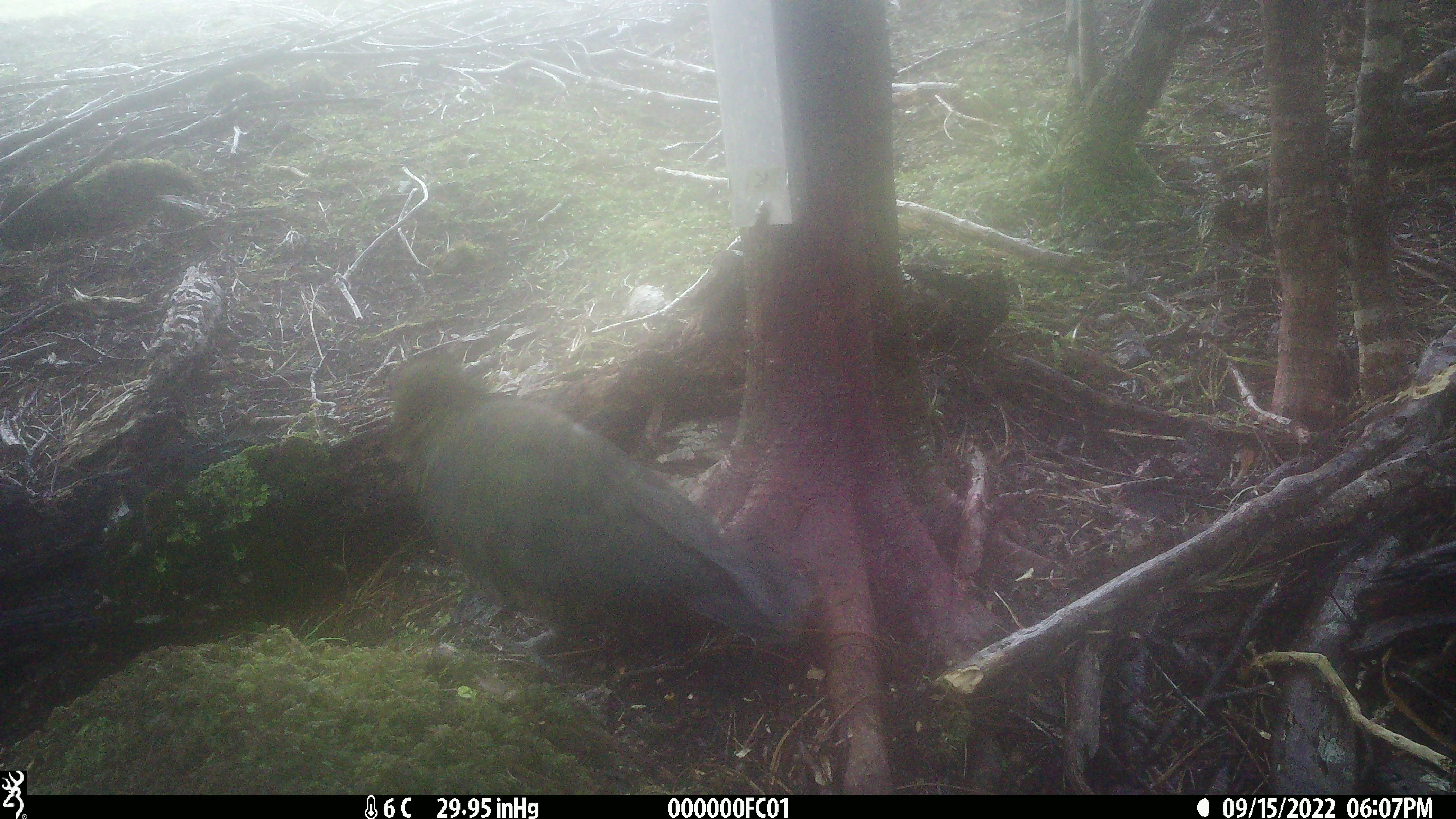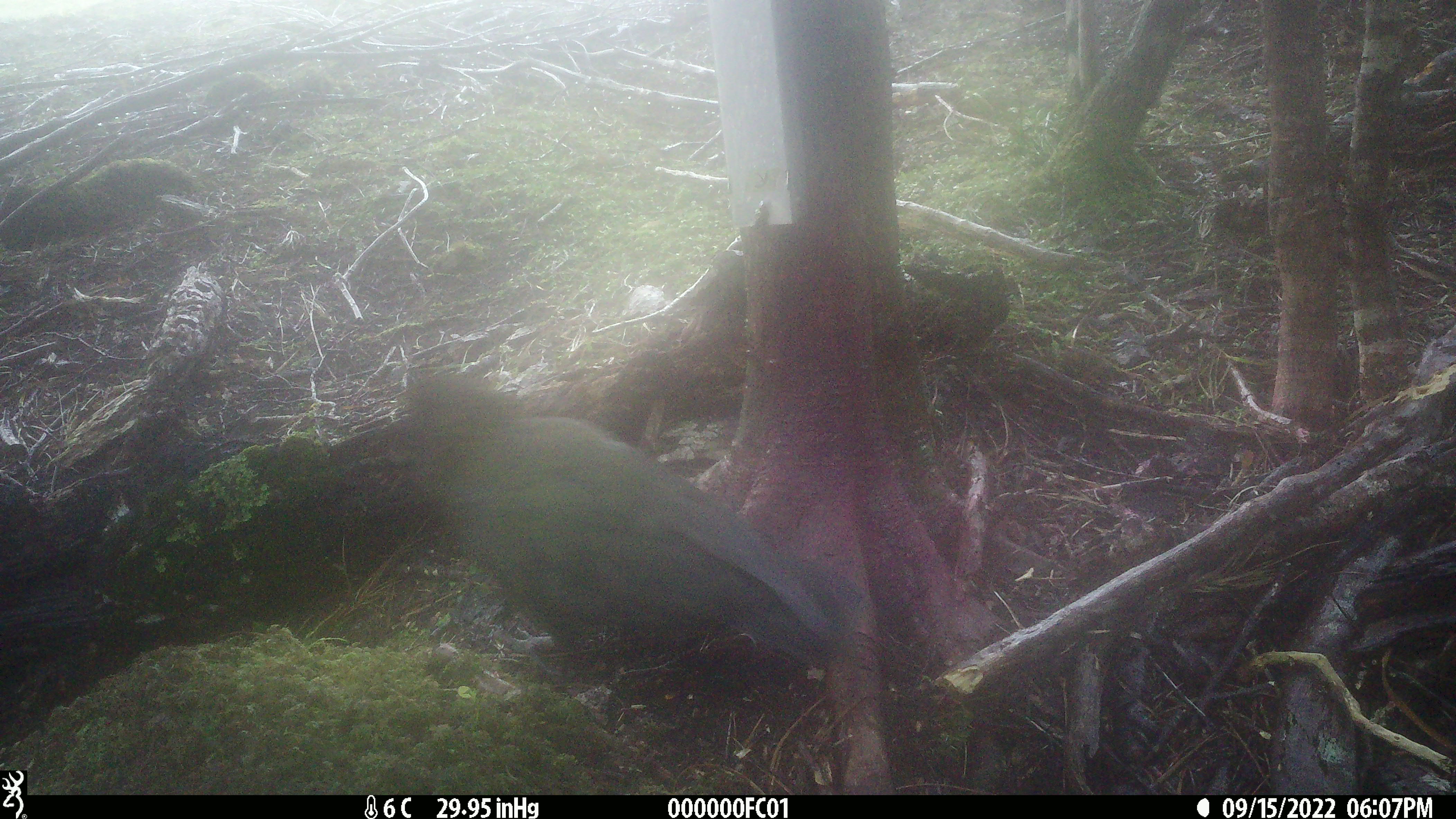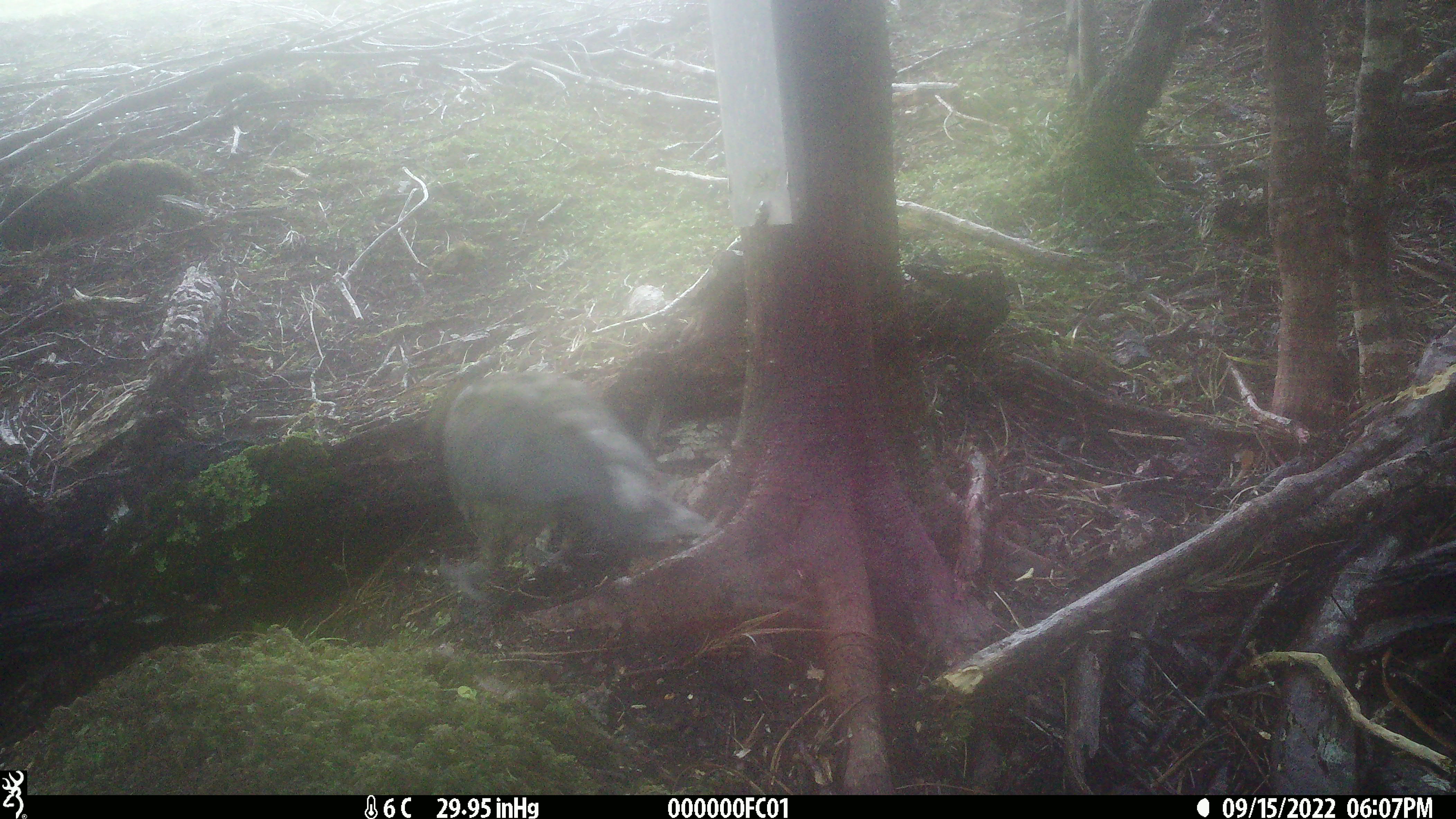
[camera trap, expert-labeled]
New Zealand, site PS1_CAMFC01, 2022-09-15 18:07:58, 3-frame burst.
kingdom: Animalia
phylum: Chordata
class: Aves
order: Psittaciformes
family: Strigopidae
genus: Nestor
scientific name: Nestor notabilis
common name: kea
Kea (Nestor notabilis).